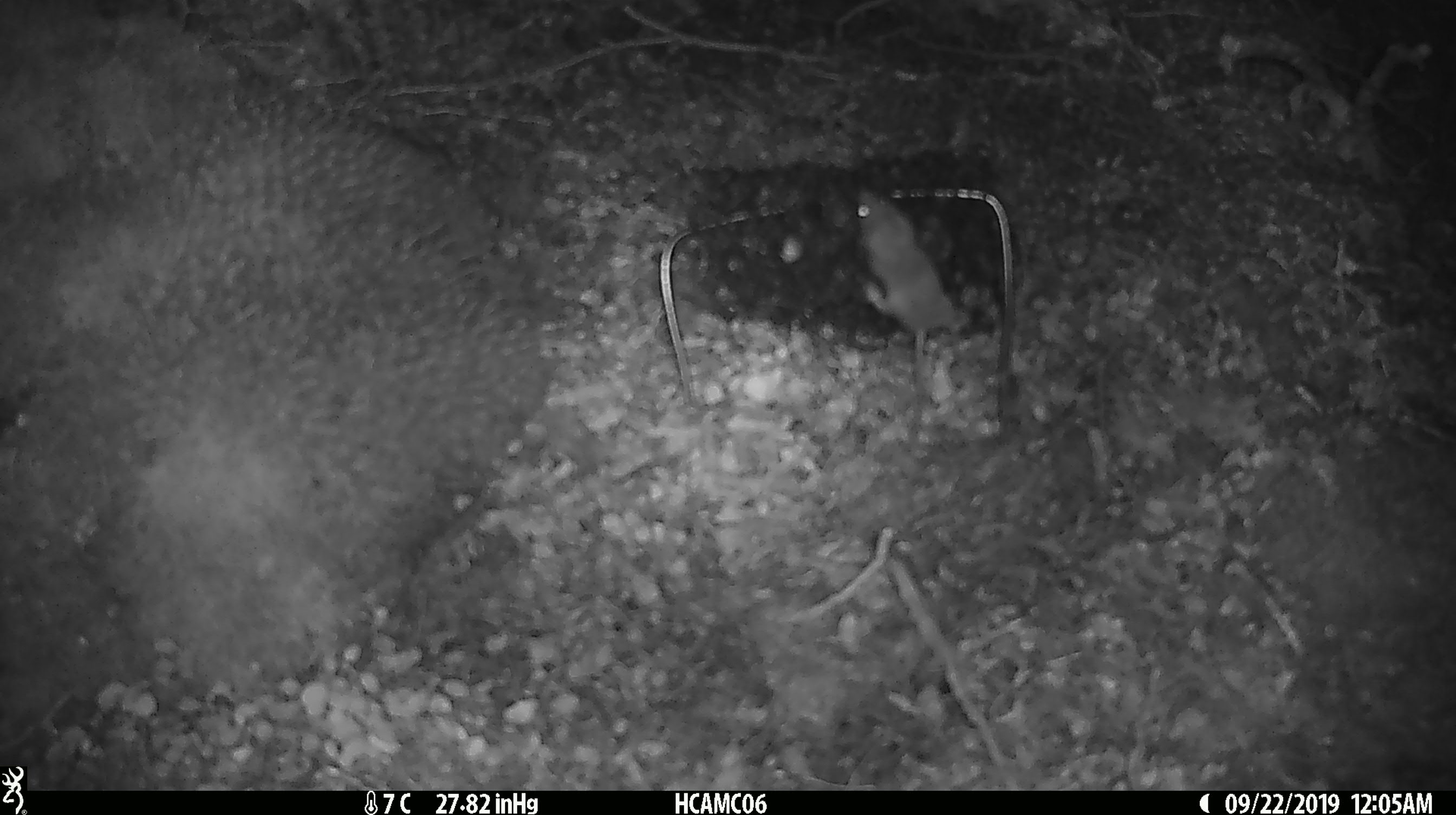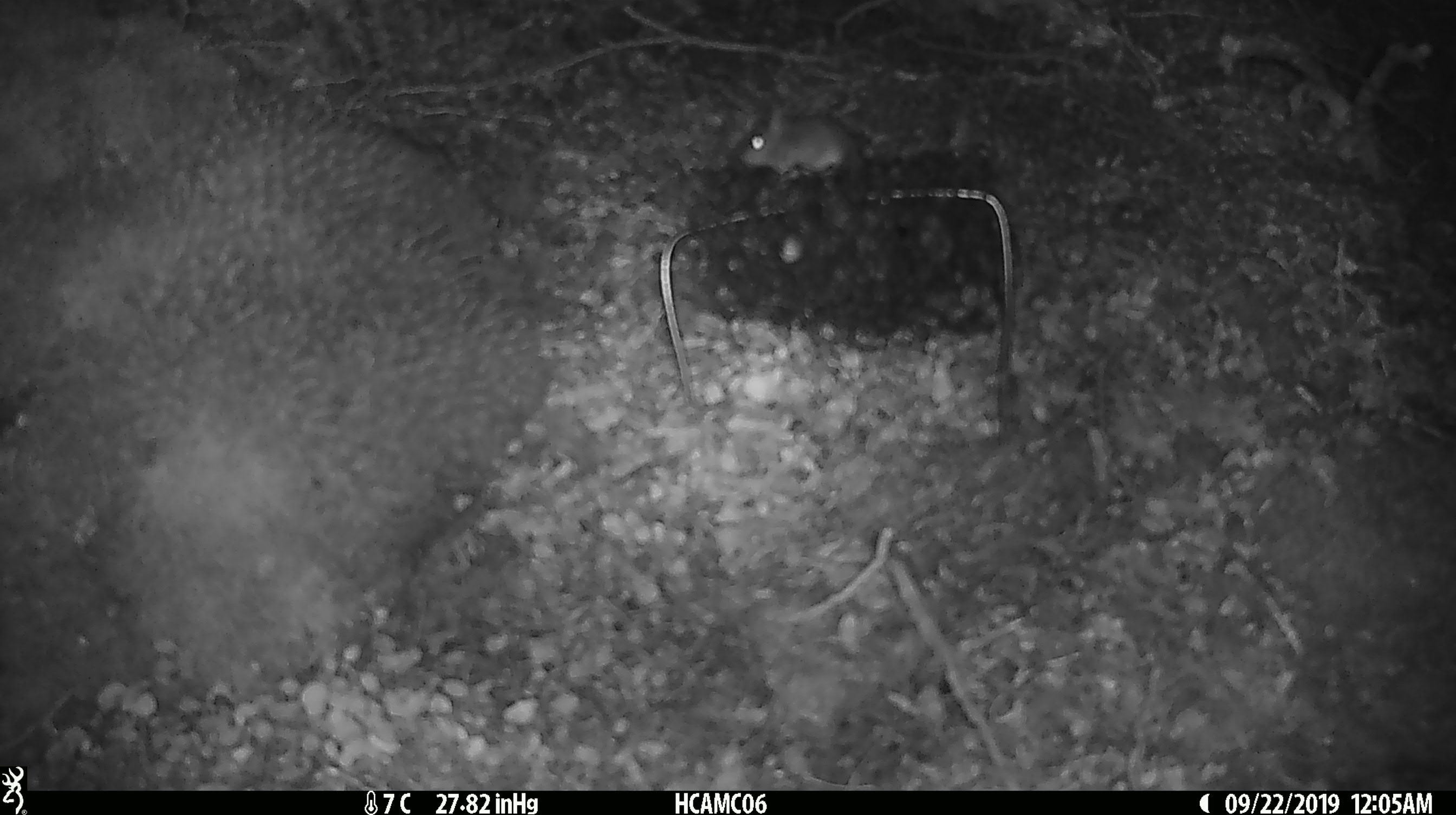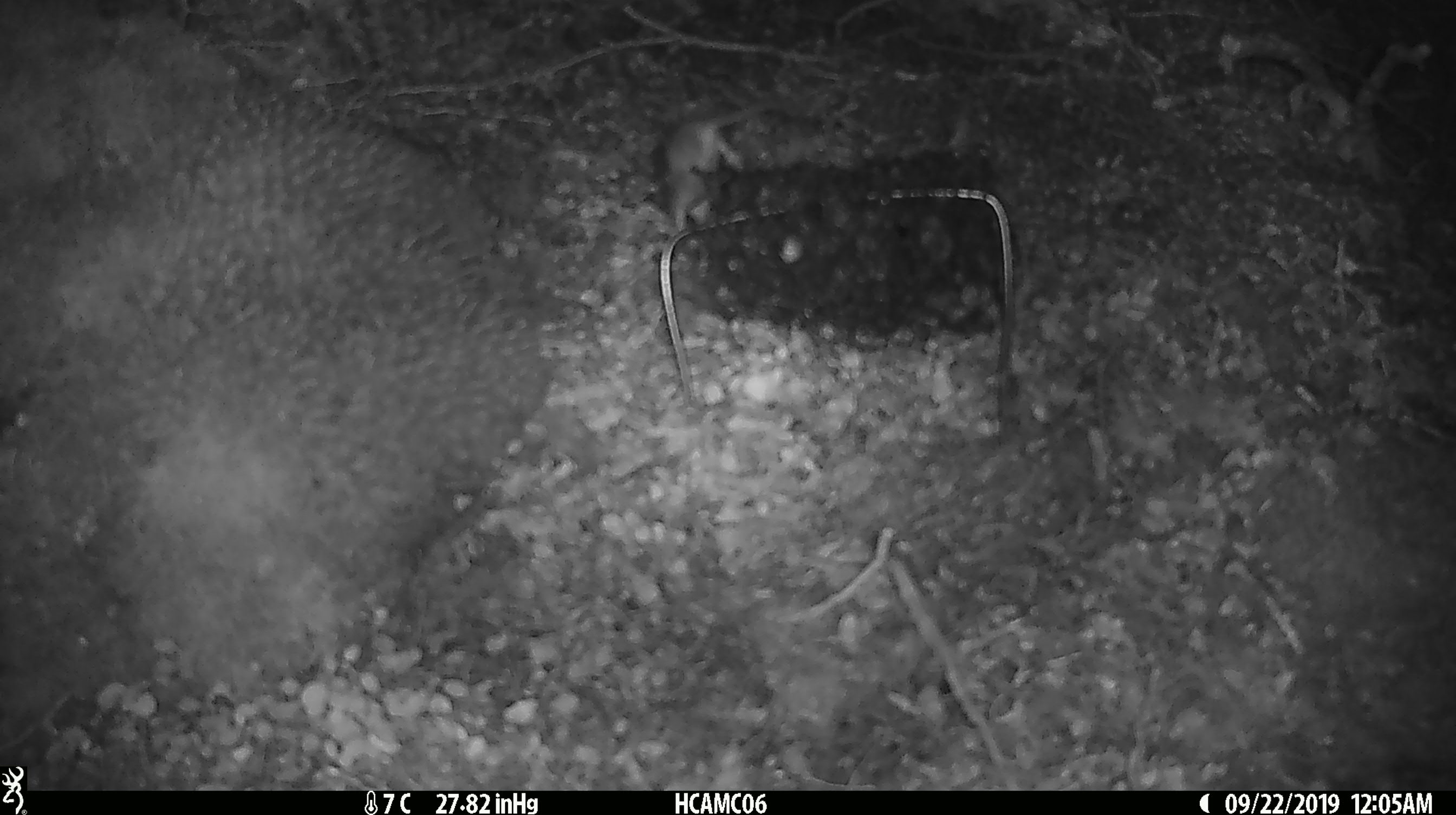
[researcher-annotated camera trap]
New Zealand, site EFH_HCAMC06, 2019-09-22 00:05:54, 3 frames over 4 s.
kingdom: Animalia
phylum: Chordata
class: Mammalia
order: Rodentia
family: Muridae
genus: Mus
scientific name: Mus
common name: mouse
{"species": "mouse (Mus)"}